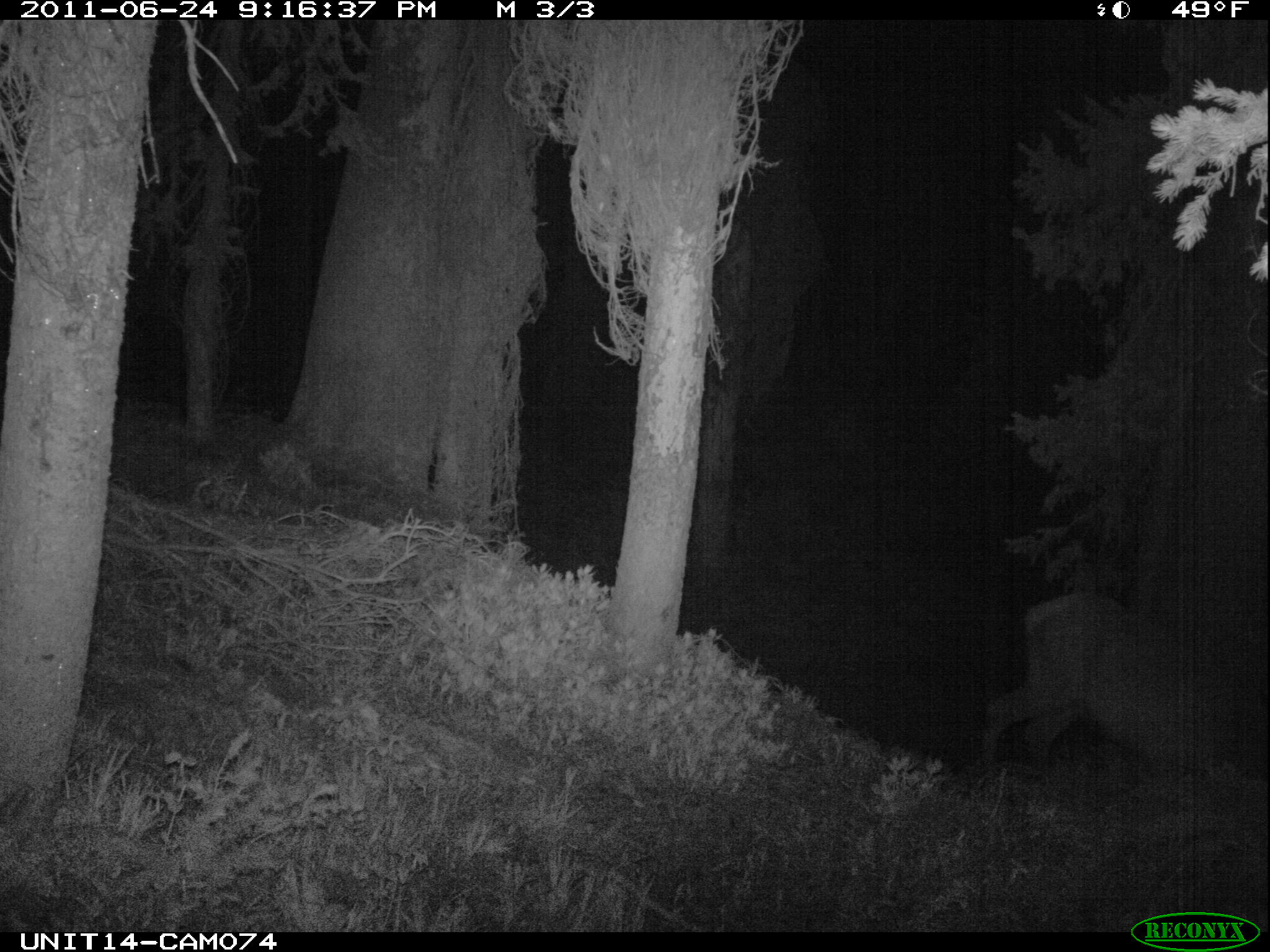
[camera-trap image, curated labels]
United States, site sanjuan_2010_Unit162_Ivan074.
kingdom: Animalia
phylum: Chordata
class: Mammalia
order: Artiodactyla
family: Cervidae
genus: Cervus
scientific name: Cervus elaphus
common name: red deer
Cervus elaphus (red deer).